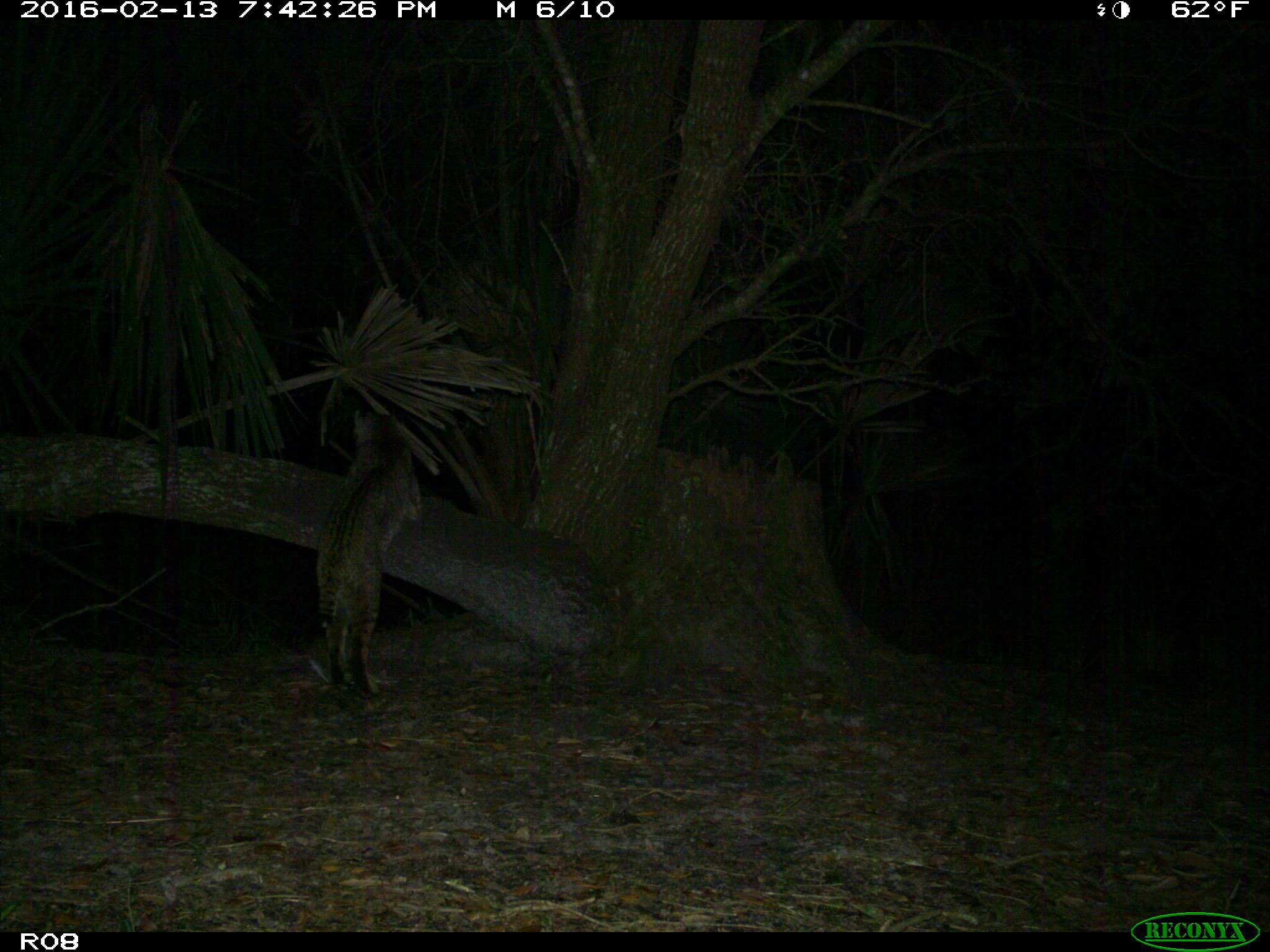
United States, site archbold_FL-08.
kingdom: Animalia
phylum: Chordata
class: Mammalia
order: Carnivora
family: Felidae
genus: Lynx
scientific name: Lynx rufus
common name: bobcat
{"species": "Lynx rufus (bobcat)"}